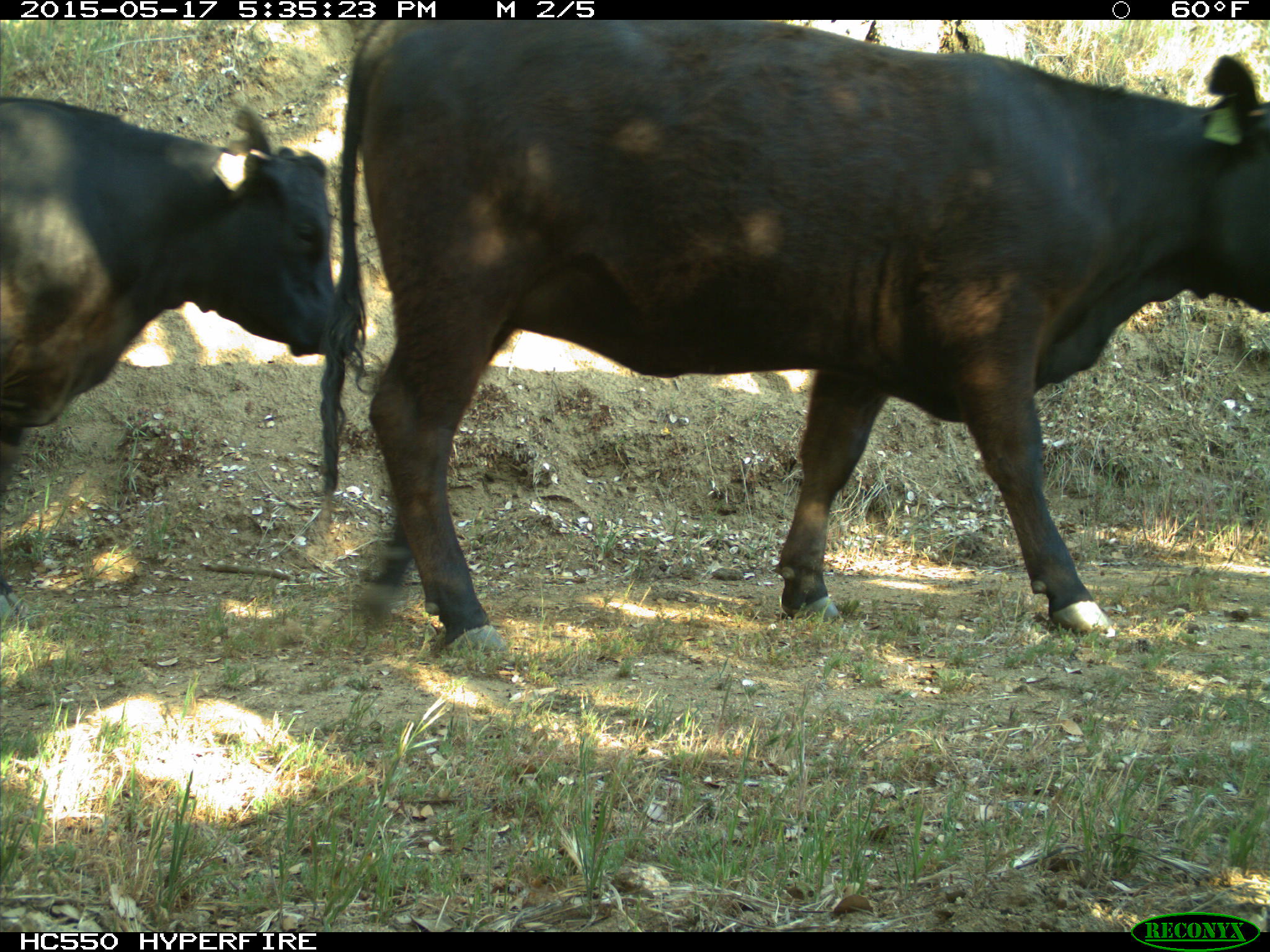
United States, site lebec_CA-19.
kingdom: Animalia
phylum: Chordata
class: Mammalia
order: Artiodactyla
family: Bovidae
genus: Bos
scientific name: Bos taurus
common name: domestic cow